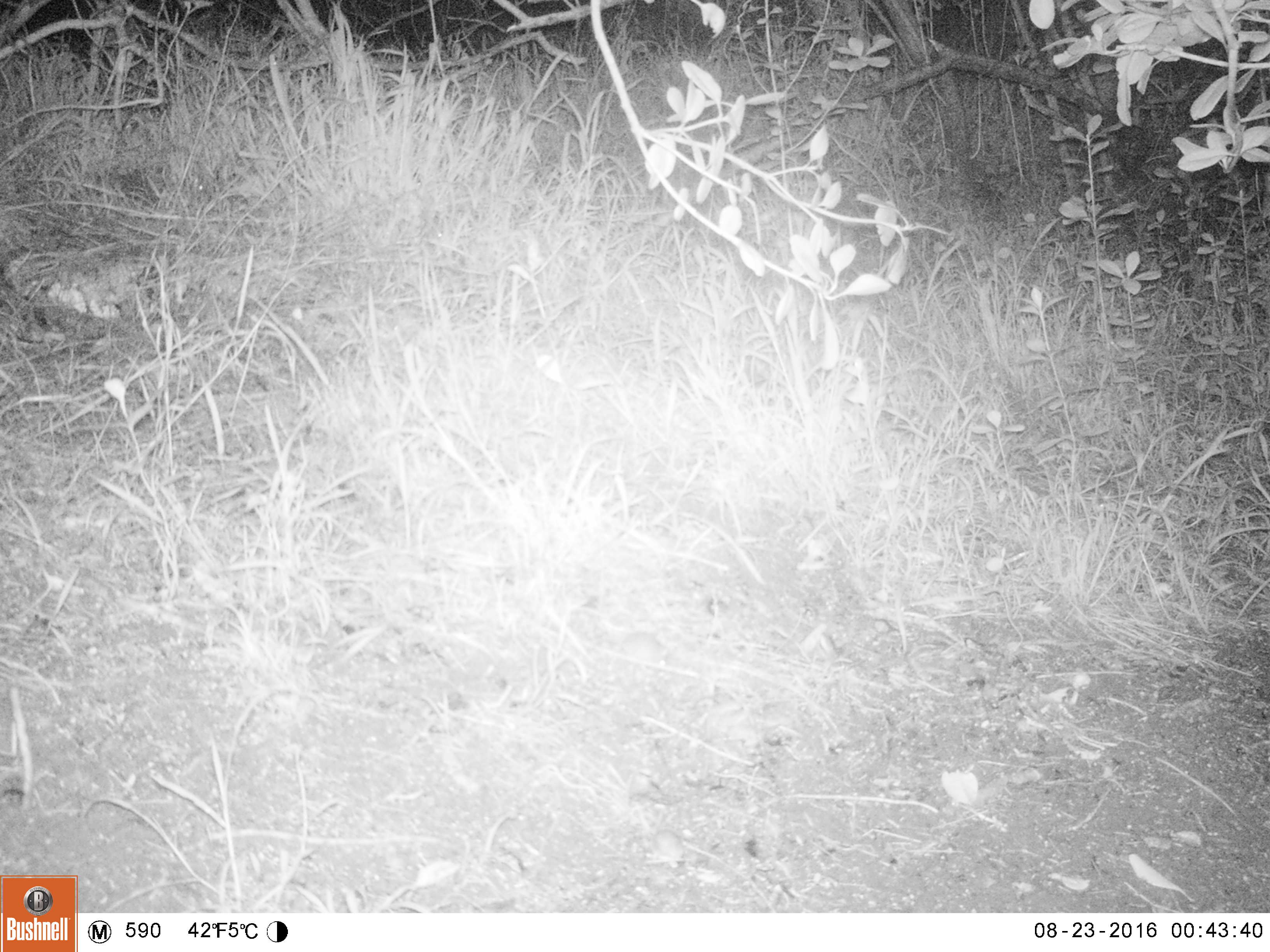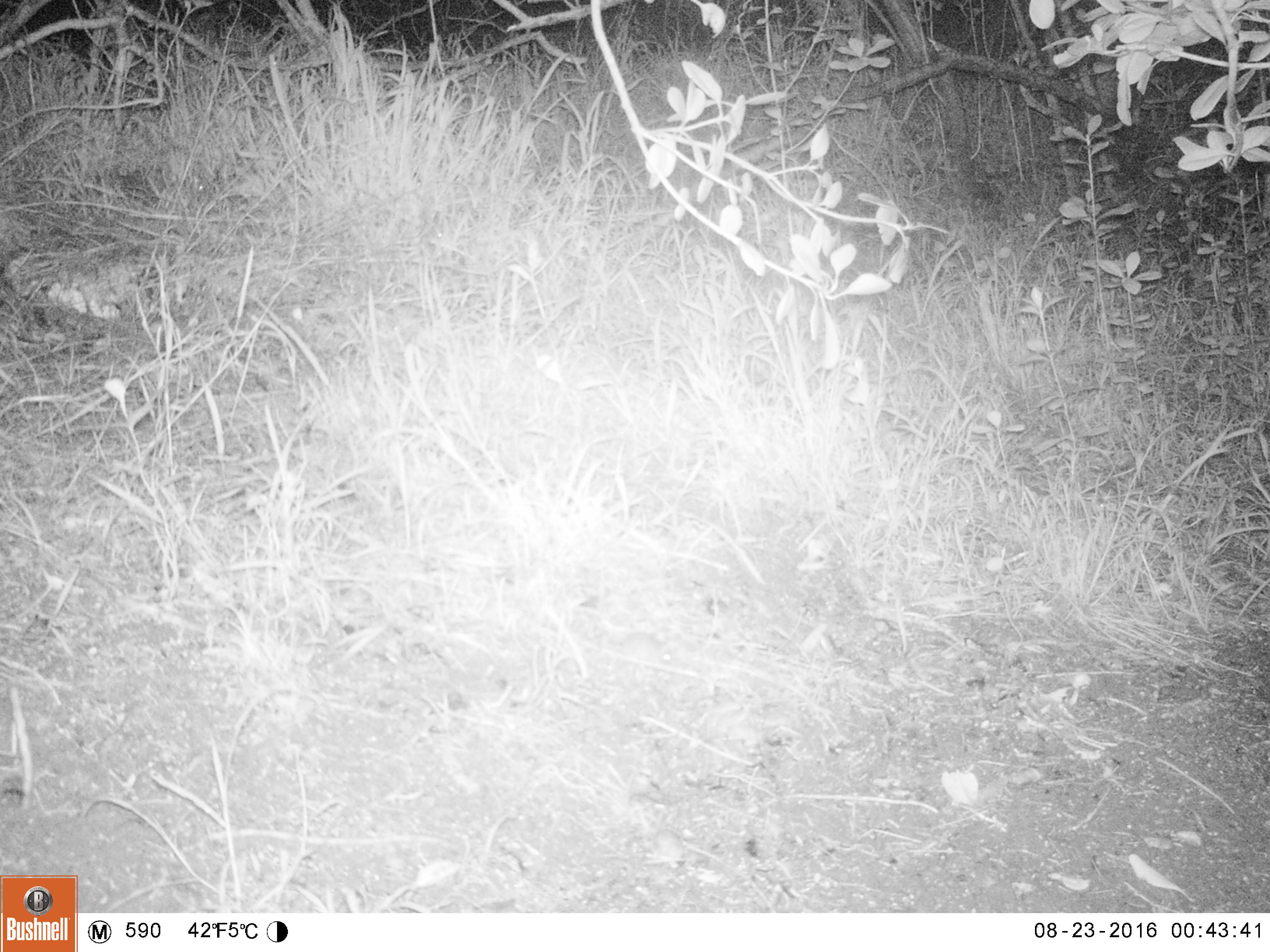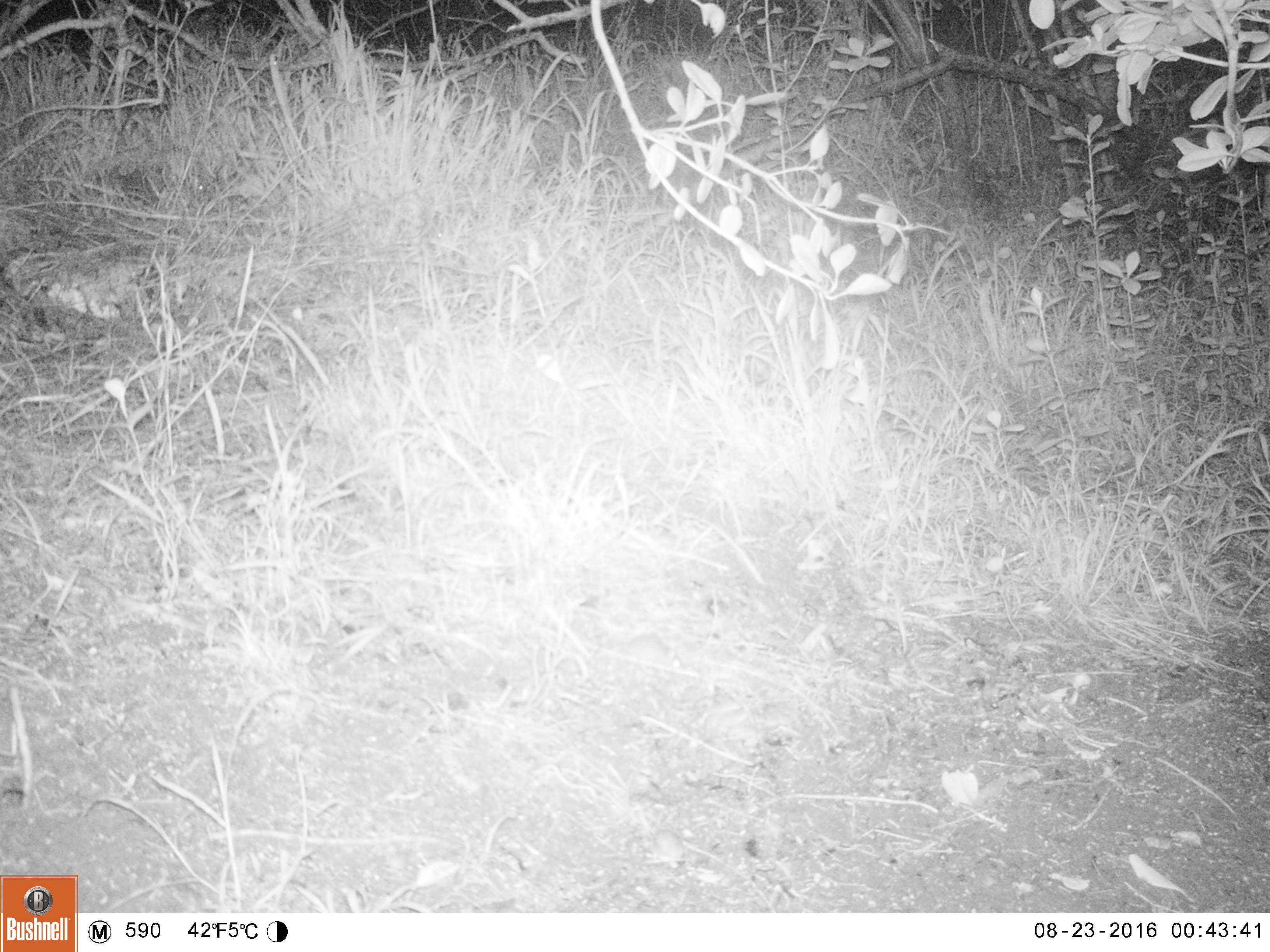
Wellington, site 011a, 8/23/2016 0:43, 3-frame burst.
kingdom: Animalia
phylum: Chordata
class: Mammalia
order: Rodentia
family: Muridae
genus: Mus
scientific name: Mus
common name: mouse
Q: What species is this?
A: Mouse (Mus).